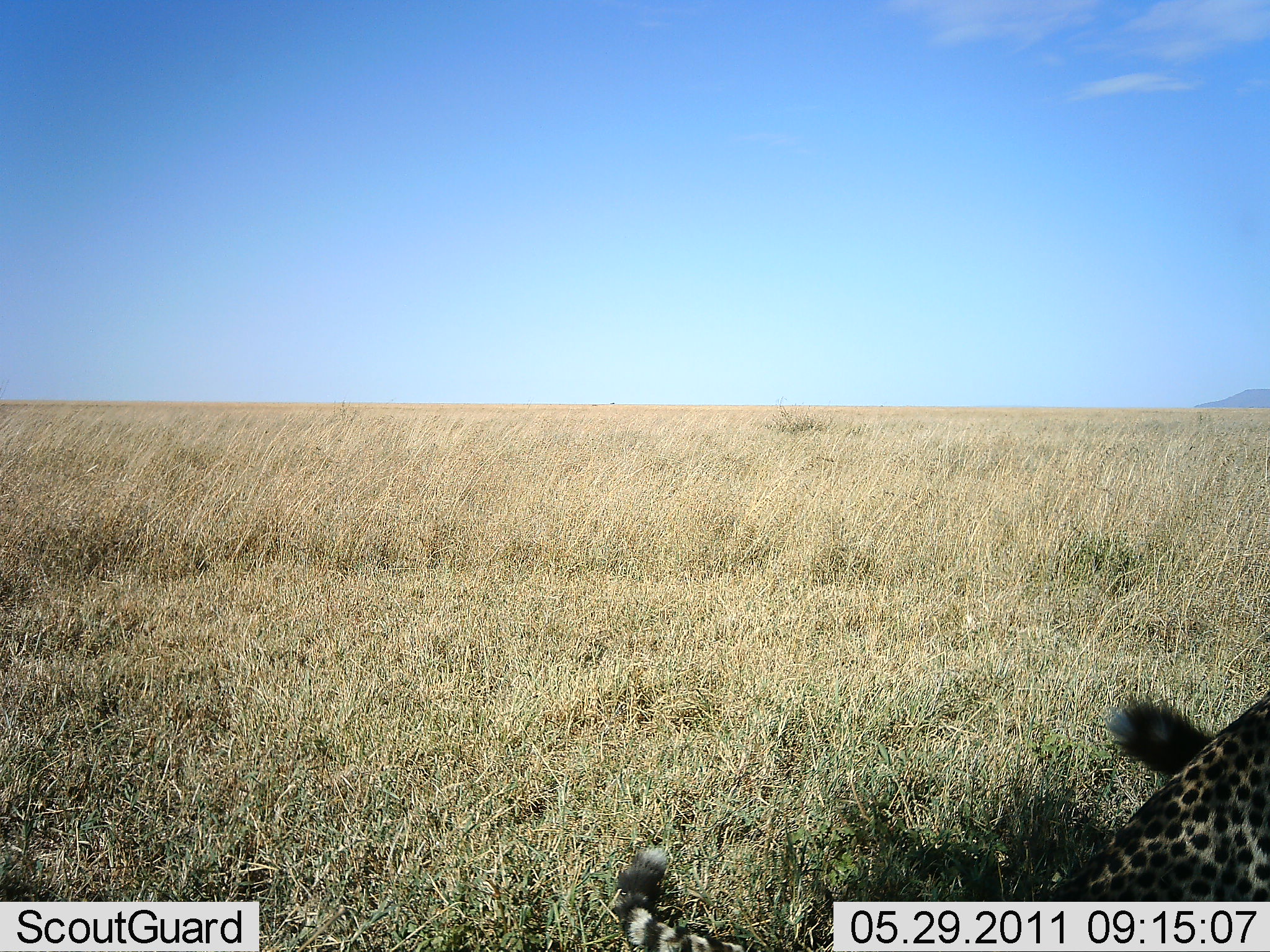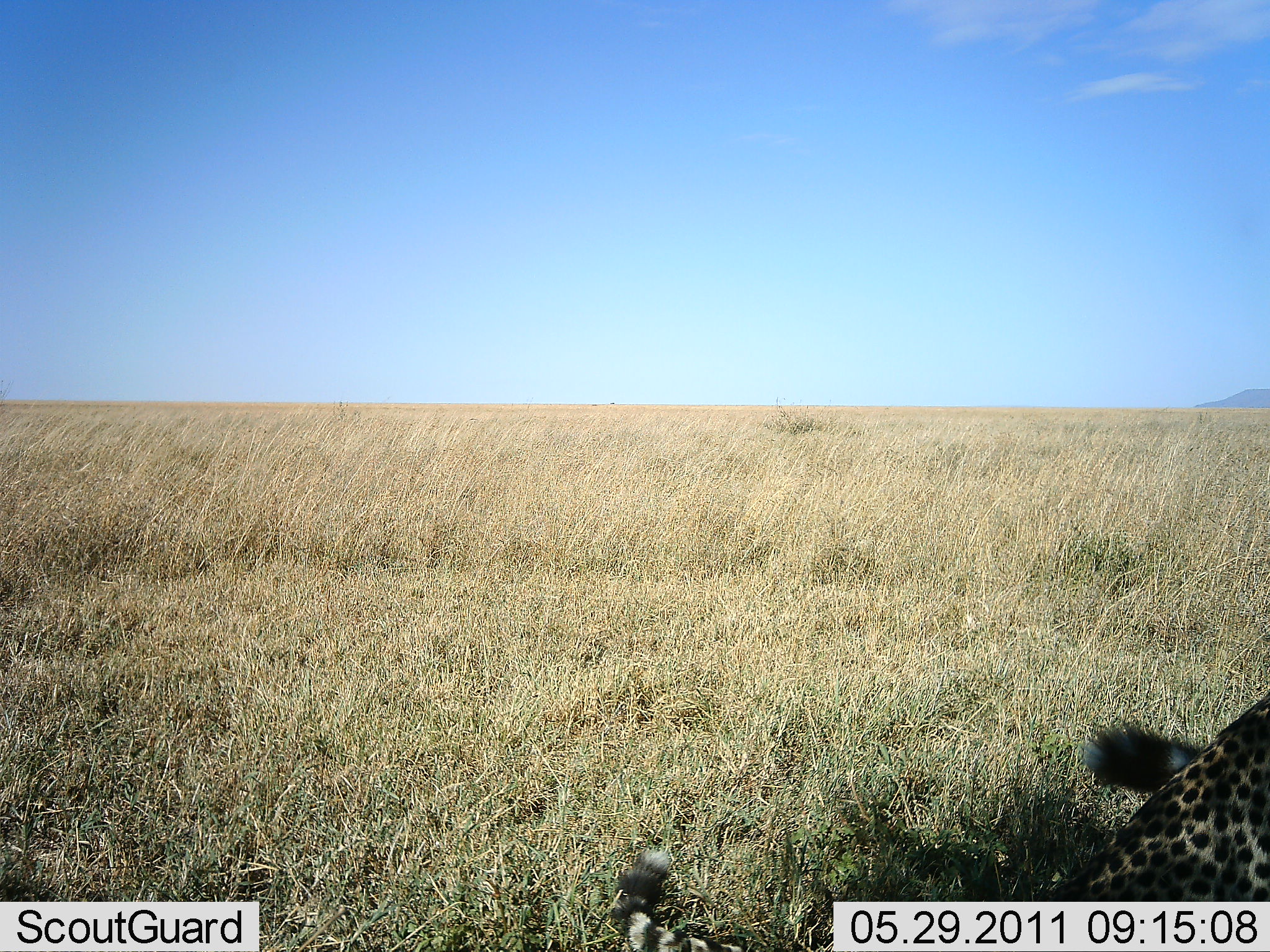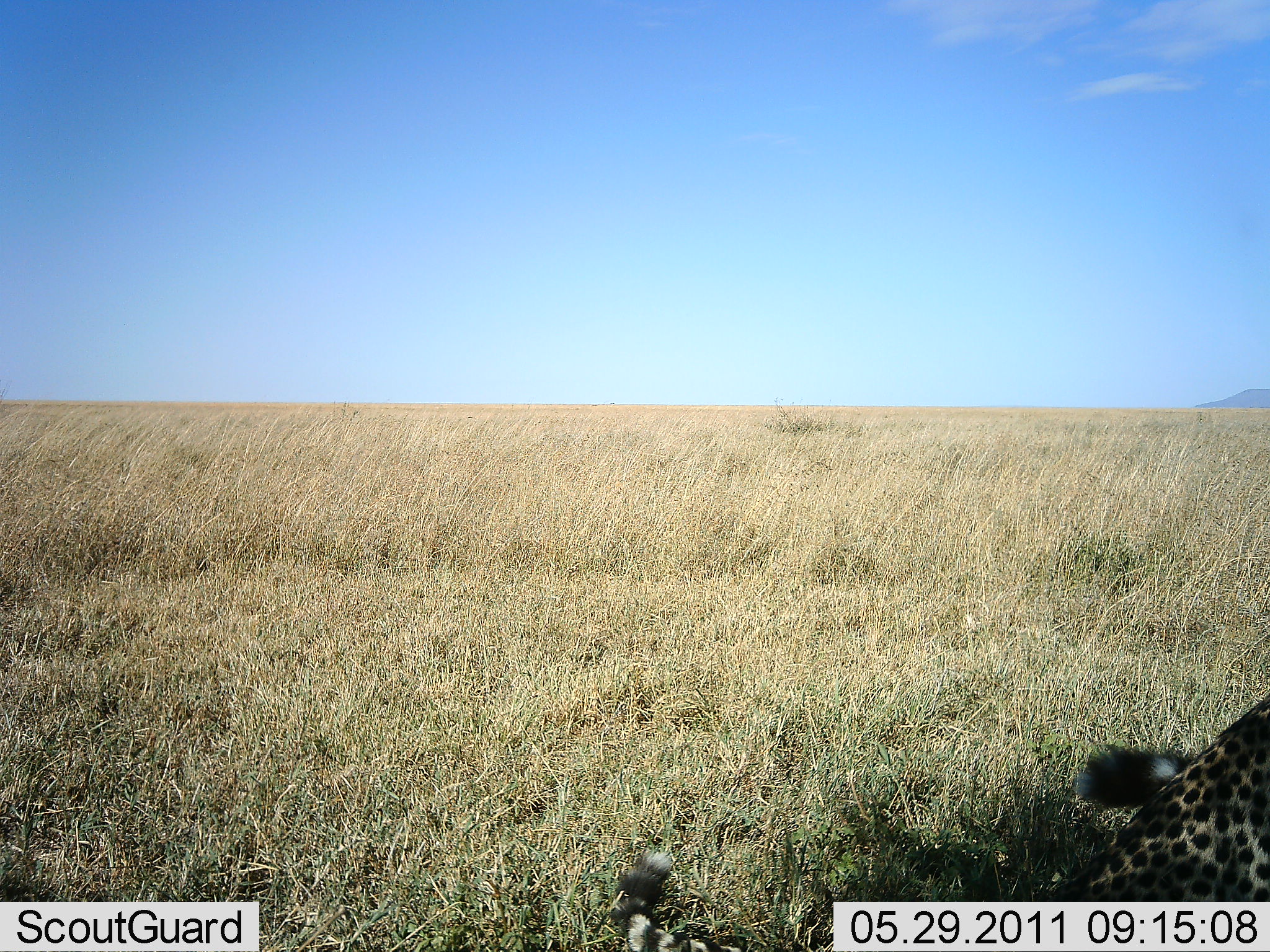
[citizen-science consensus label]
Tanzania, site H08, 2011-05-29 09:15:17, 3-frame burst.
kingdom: Animalia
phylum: Chordata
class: Mammalia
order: Carnivora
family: Felidae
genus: Acinonyx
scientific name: Acinonyx jubatus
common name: cheetah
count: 1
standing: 0%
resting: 90%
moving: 0%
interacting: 0%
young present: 10%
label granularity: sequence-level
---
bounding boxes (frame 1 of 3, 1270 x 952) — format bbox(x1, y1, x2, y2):
animal: bbox(611, 693, 1270, 952)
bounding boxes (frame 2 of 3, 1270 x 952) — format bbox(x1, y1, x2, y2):
animal: bbox(612, 692, 1270, 952)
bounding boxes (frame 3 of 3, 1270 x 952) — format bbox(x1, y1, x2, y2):
animal: bbox(1084, 692, 1270, 777)